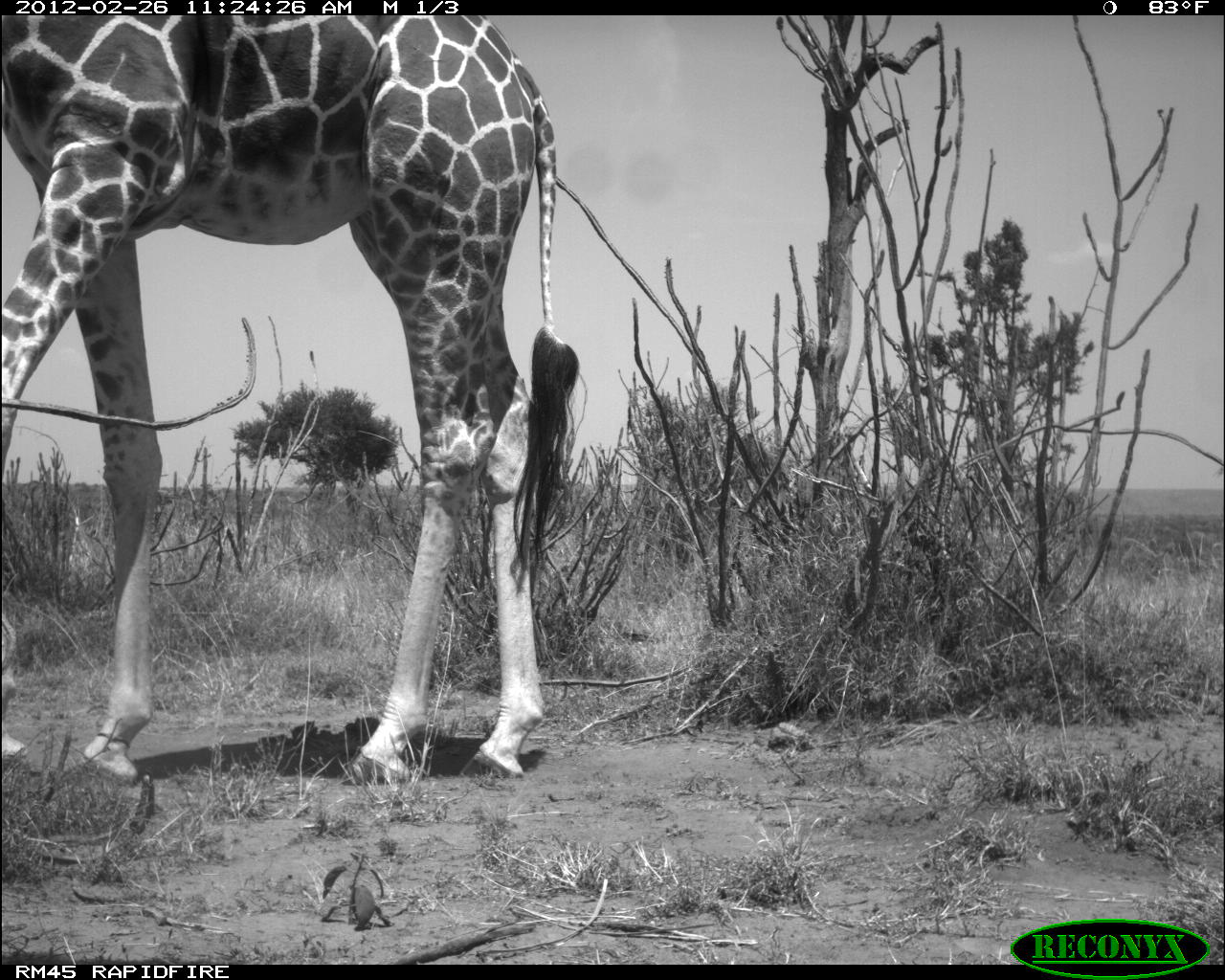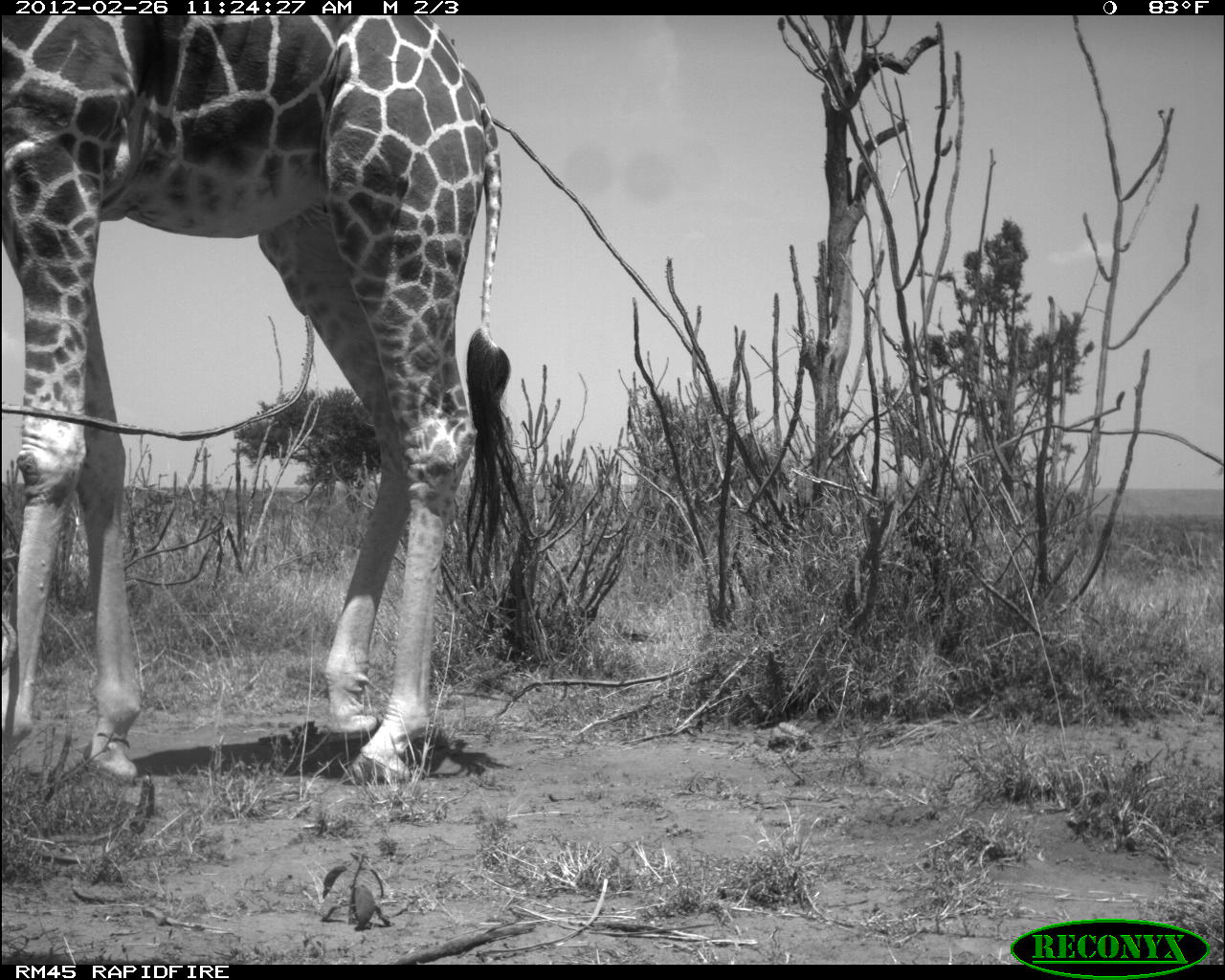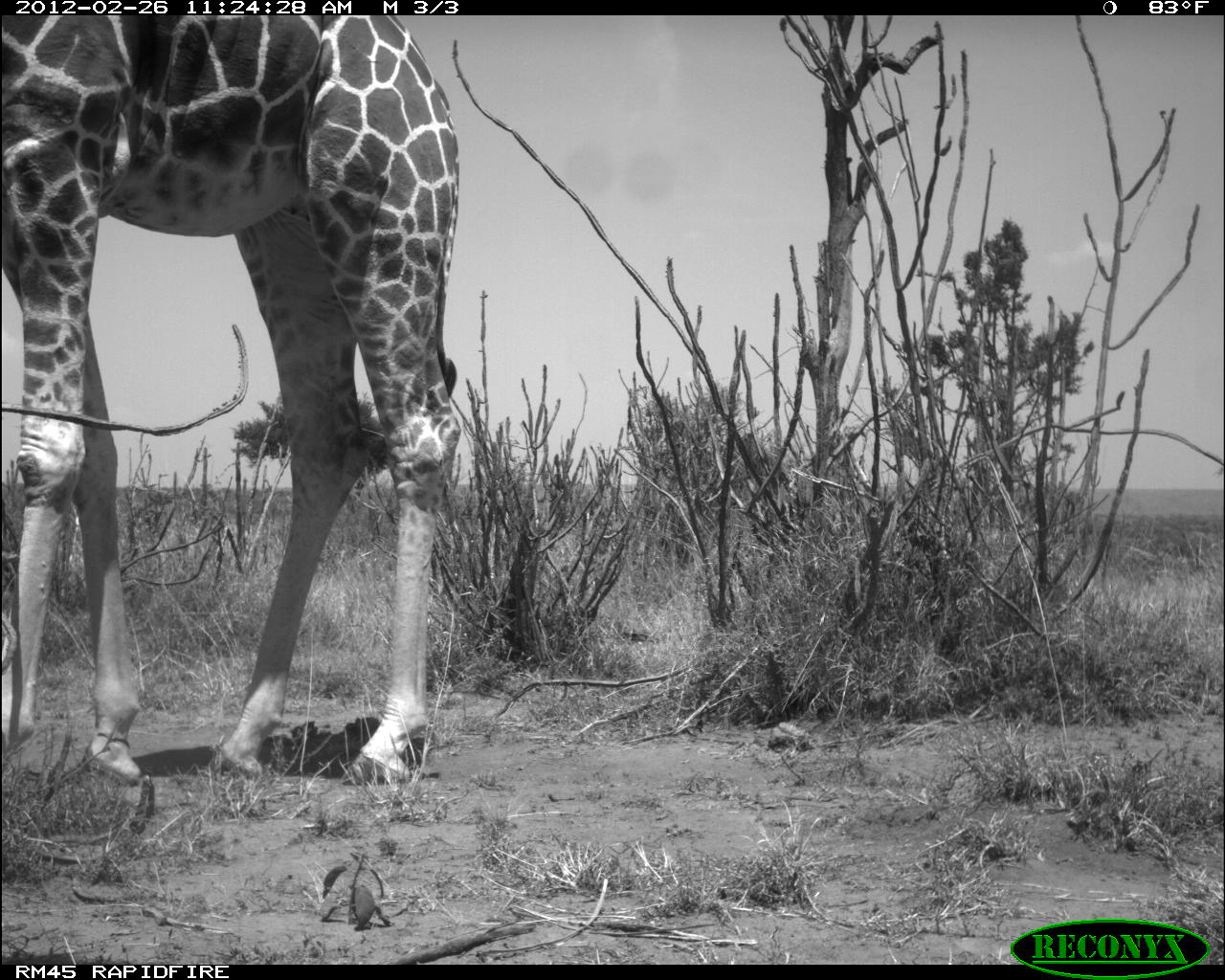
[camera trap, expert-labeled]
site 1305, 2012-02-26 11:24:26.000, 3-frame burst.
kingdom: Animalia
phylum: Chordata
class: Mammalia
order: Artiodactyla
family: Giraffidae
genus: Giraffa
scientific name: Giraffa camelopardalis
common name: giraffe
Giraffa camelopardalis (giraffe), count 1.